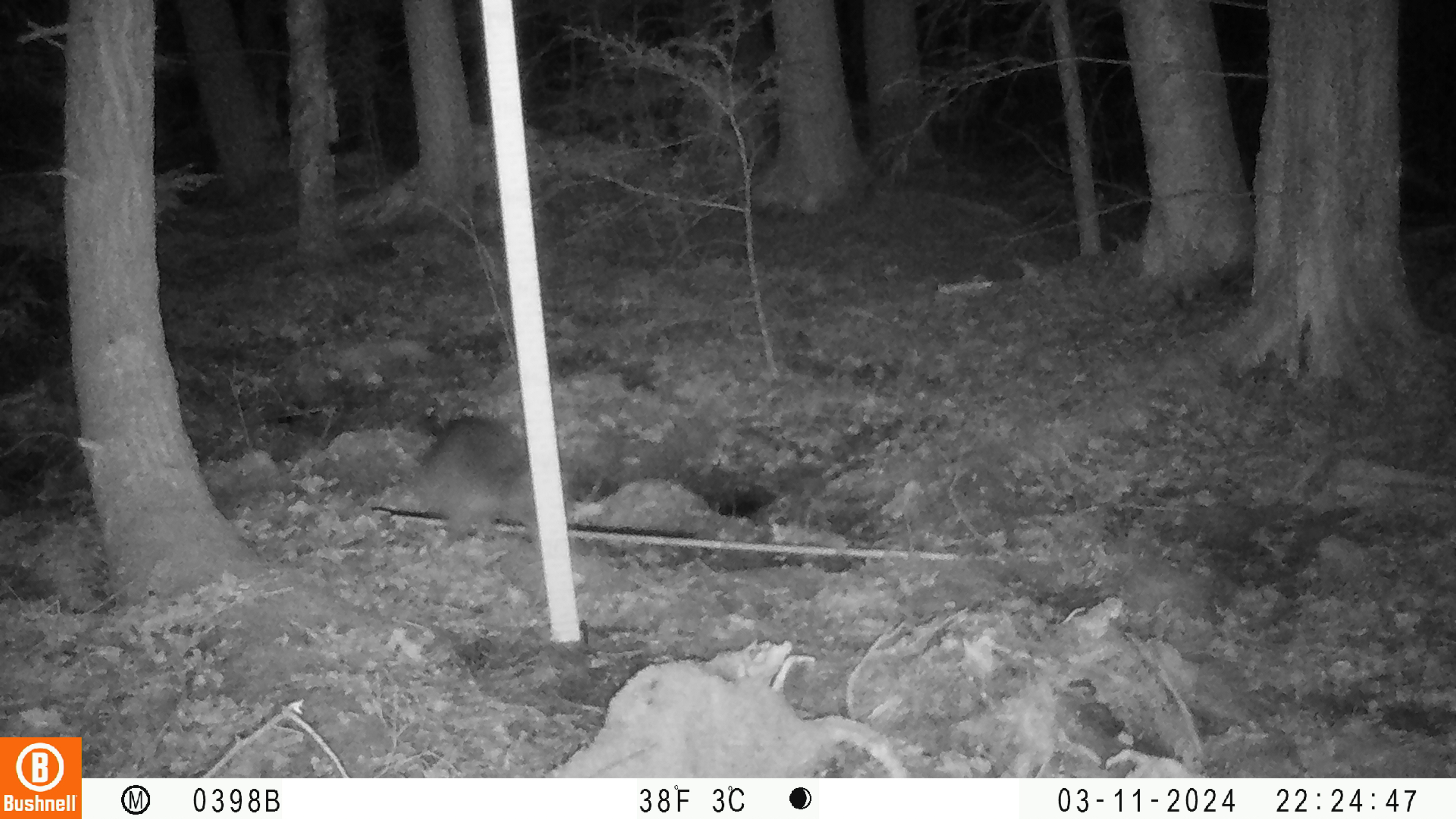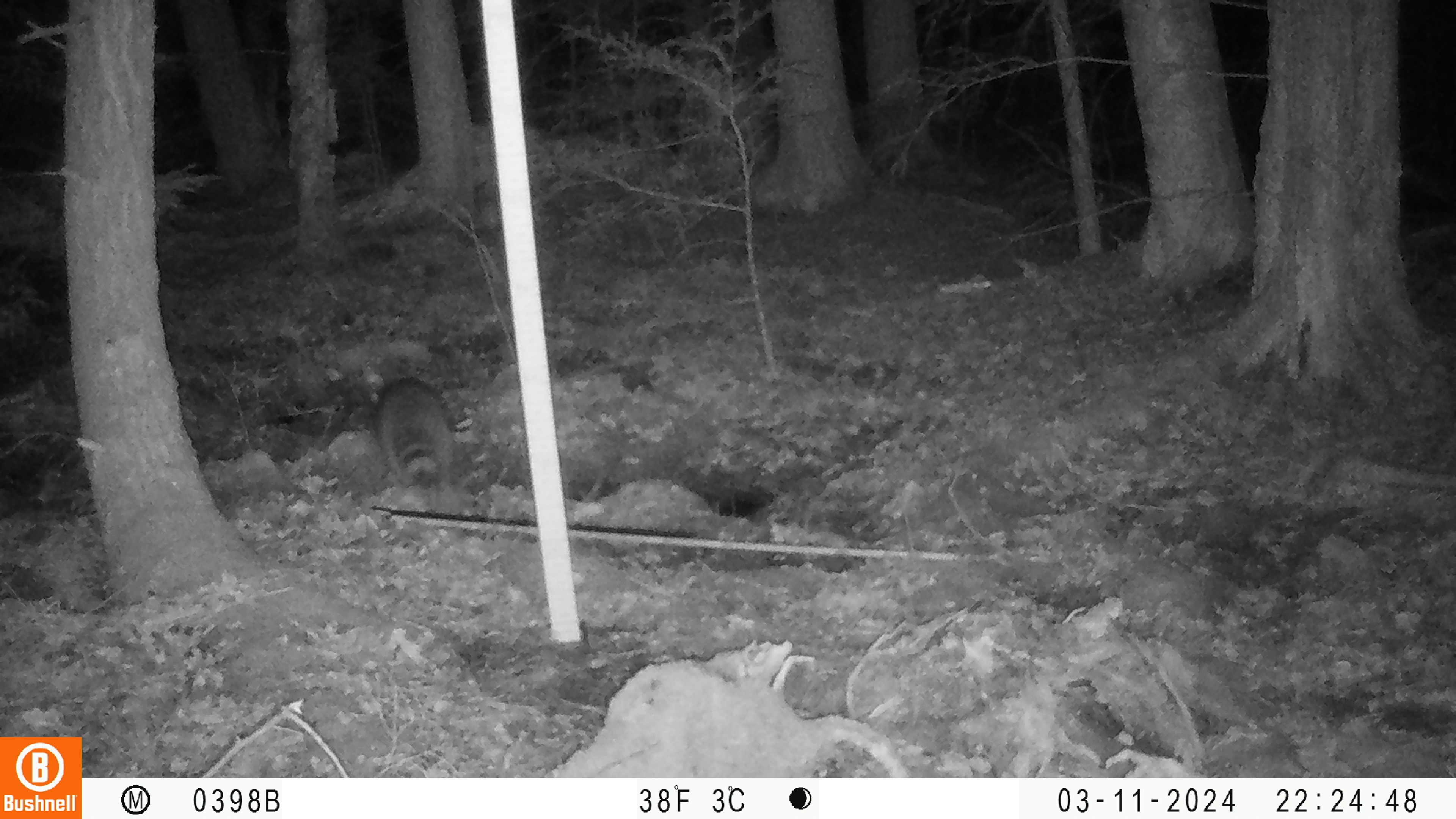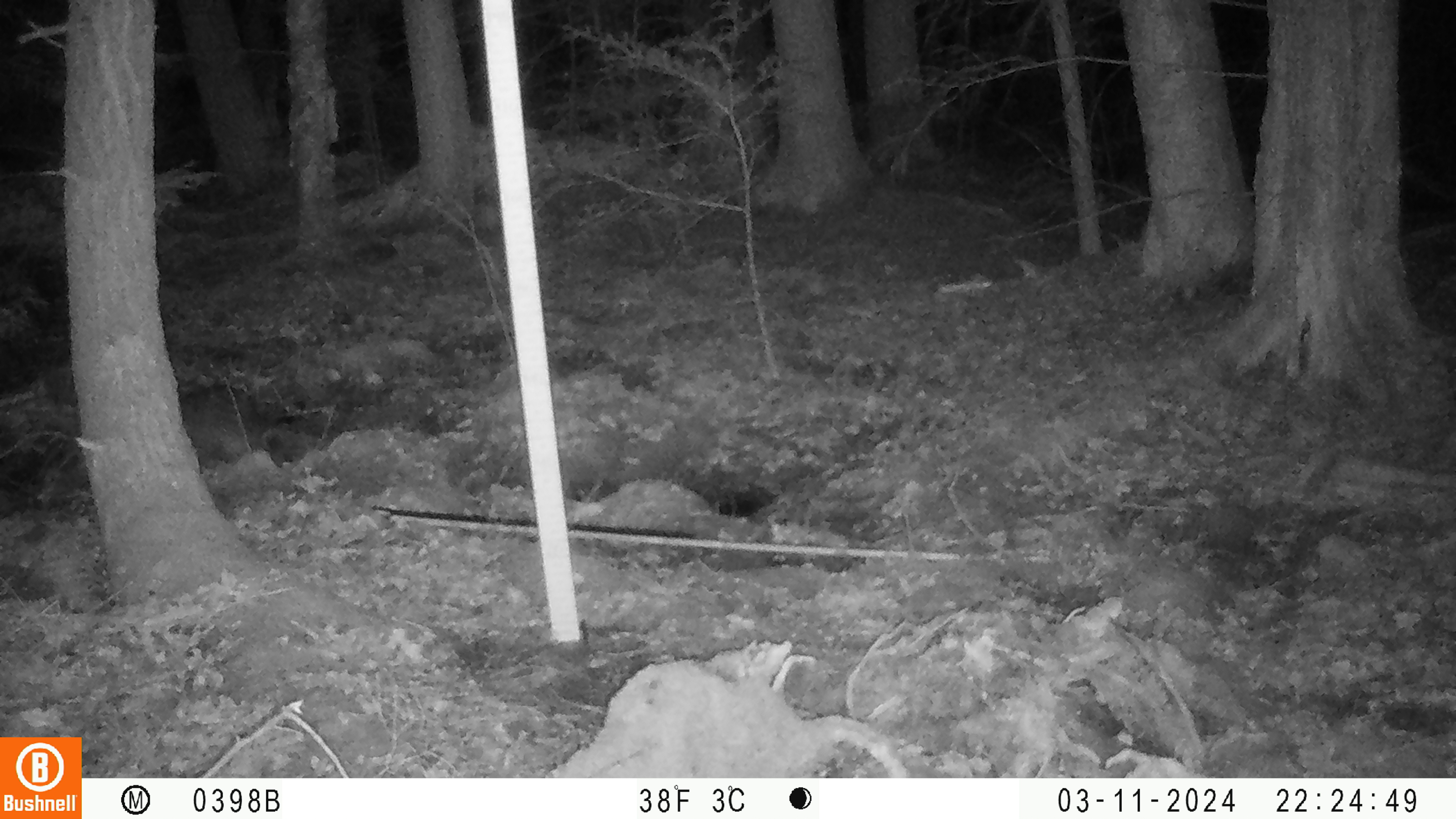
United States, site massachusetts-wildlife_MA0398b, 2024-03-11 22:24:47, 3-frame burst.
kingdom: Animalia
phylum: Chordata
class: Mammalia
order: Carnivora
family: Procyonidae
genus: Procyon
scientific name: Procyon lotor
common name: raccoon